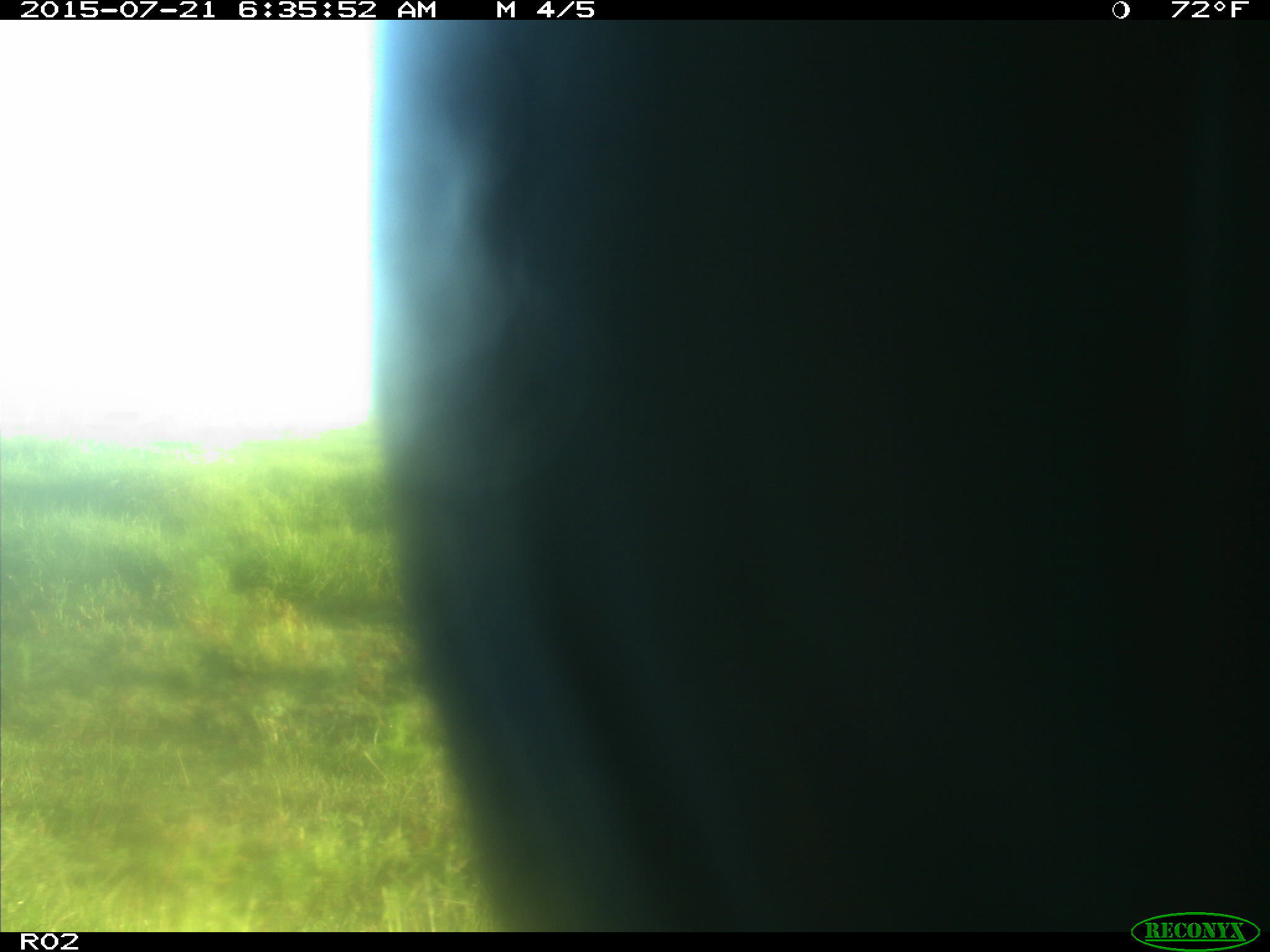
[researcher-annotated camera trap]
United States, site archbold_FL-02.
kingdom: Animalia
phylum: Chordata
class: Mammalia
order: Artiodactyla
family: Bovidae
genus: Bos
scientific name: Bos taurus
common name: domestic cow